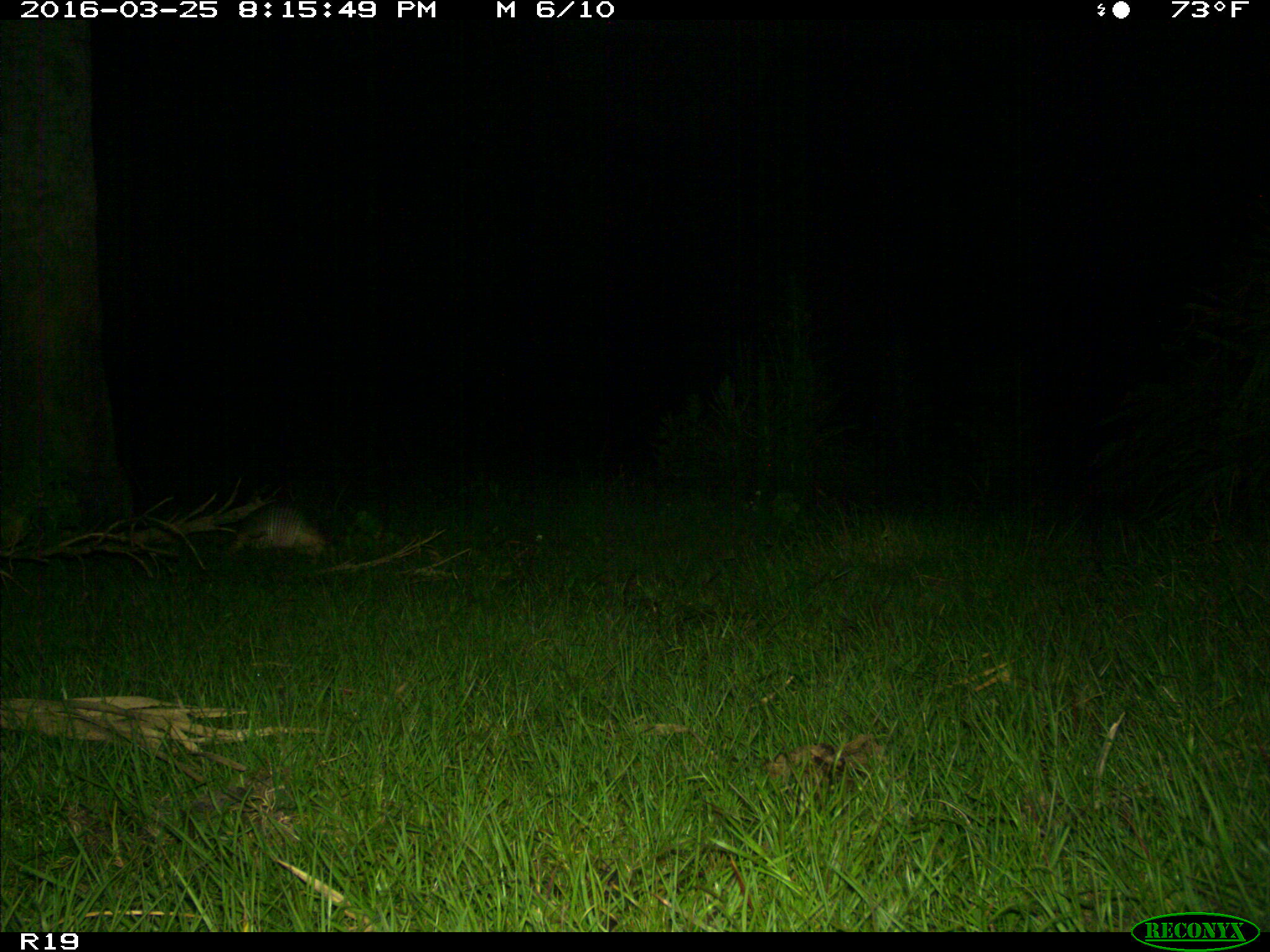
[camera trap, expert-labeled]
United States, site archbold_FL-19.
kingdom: Animalia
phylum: Chordata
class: Mammalia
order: Cingulata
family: Dasypodidae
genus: Dasypus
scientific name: Dasypus novemcinctus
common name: nine-banded armadillo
Dasypus novemcinctus (nine-banded armadillo).